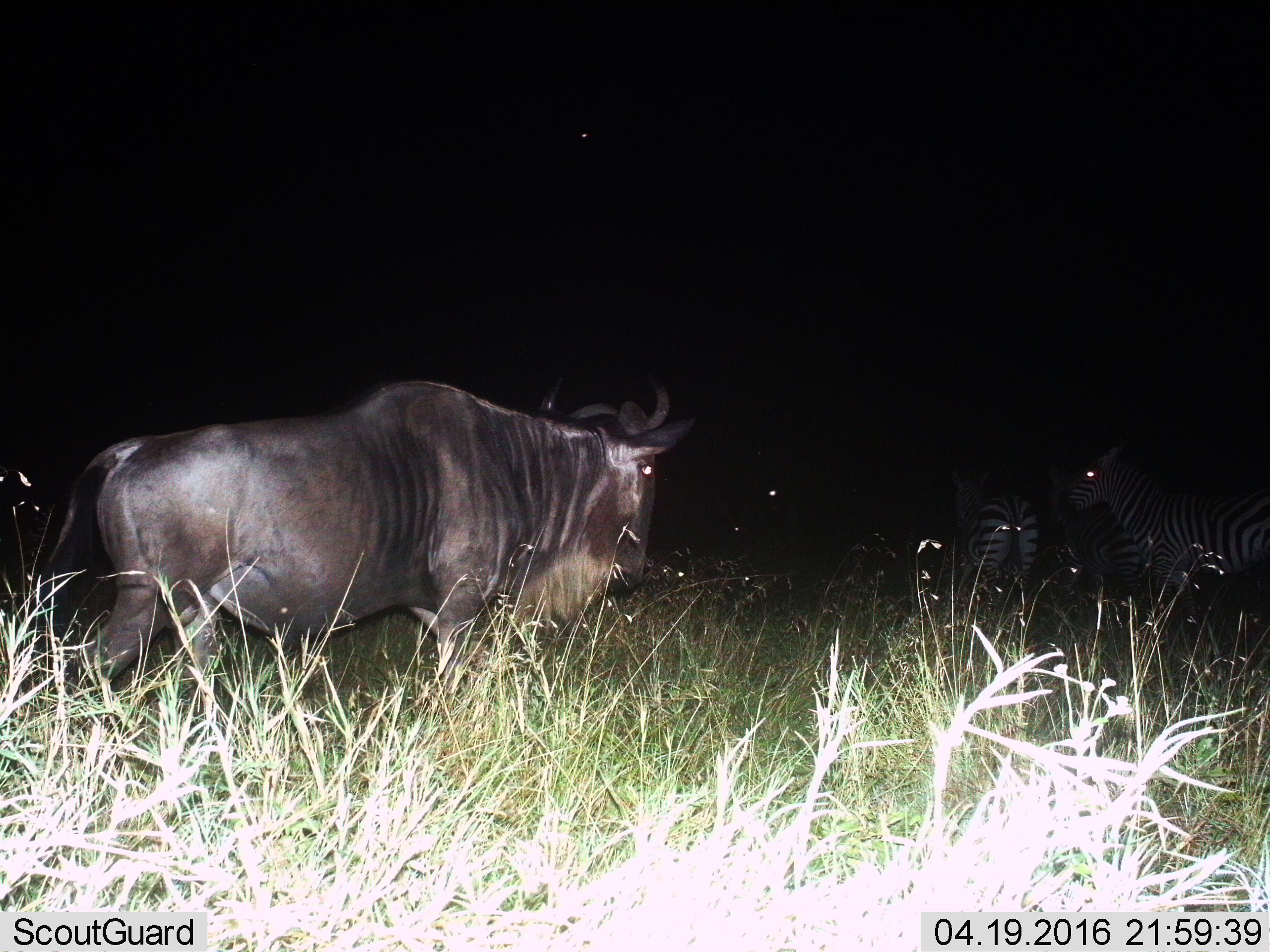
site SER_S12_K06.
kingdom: Animalia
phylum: Chordata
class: Mammalia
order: Artiodactyla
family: Bovidae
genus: Connochaetes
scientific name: Connochaetes taurinus taurinus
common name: blue wildebeest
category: wildebeestblue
Wildebeestblue (blue wildebeest) (Connochaetes taurinus taurinus), count 1. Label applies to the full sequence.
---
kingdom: Animalia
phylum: Chordata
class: Mammalia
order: Perissodactyla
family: Equidae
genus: Equus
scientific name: Equus quagga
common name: plains zebra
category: zebraplains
Zebraplains (plains zebra) (Equus quagga), count 3. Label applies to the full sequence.